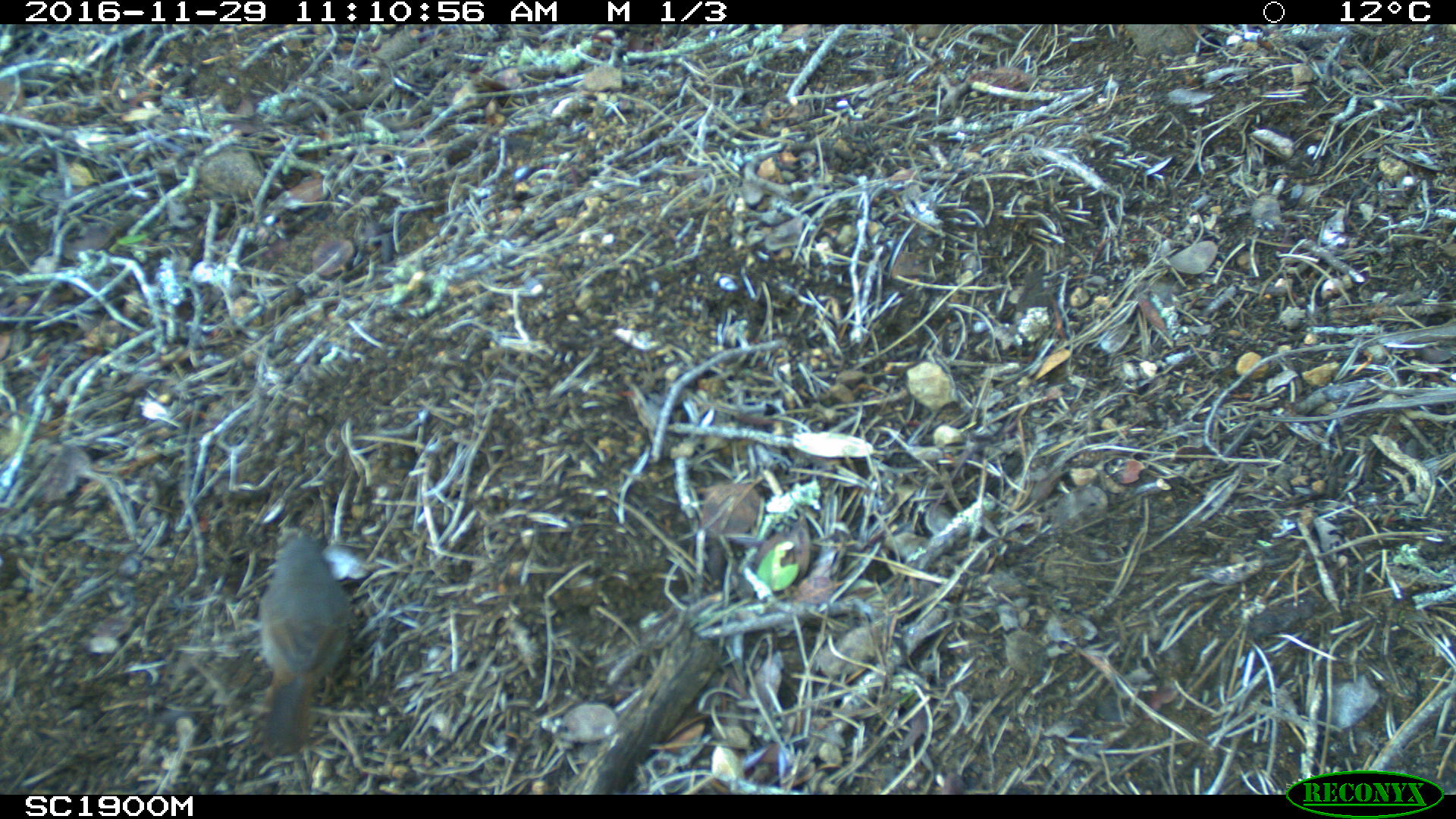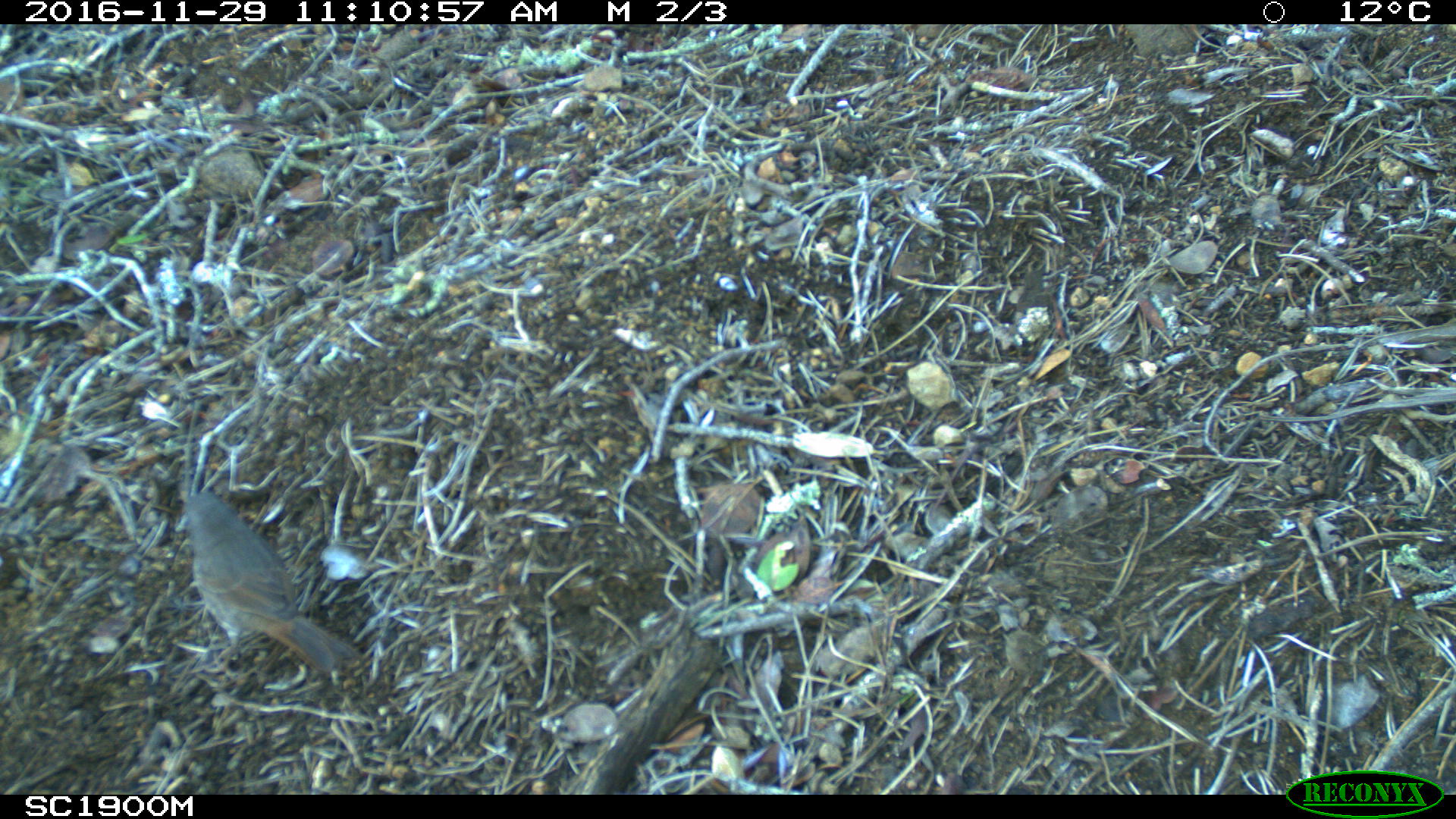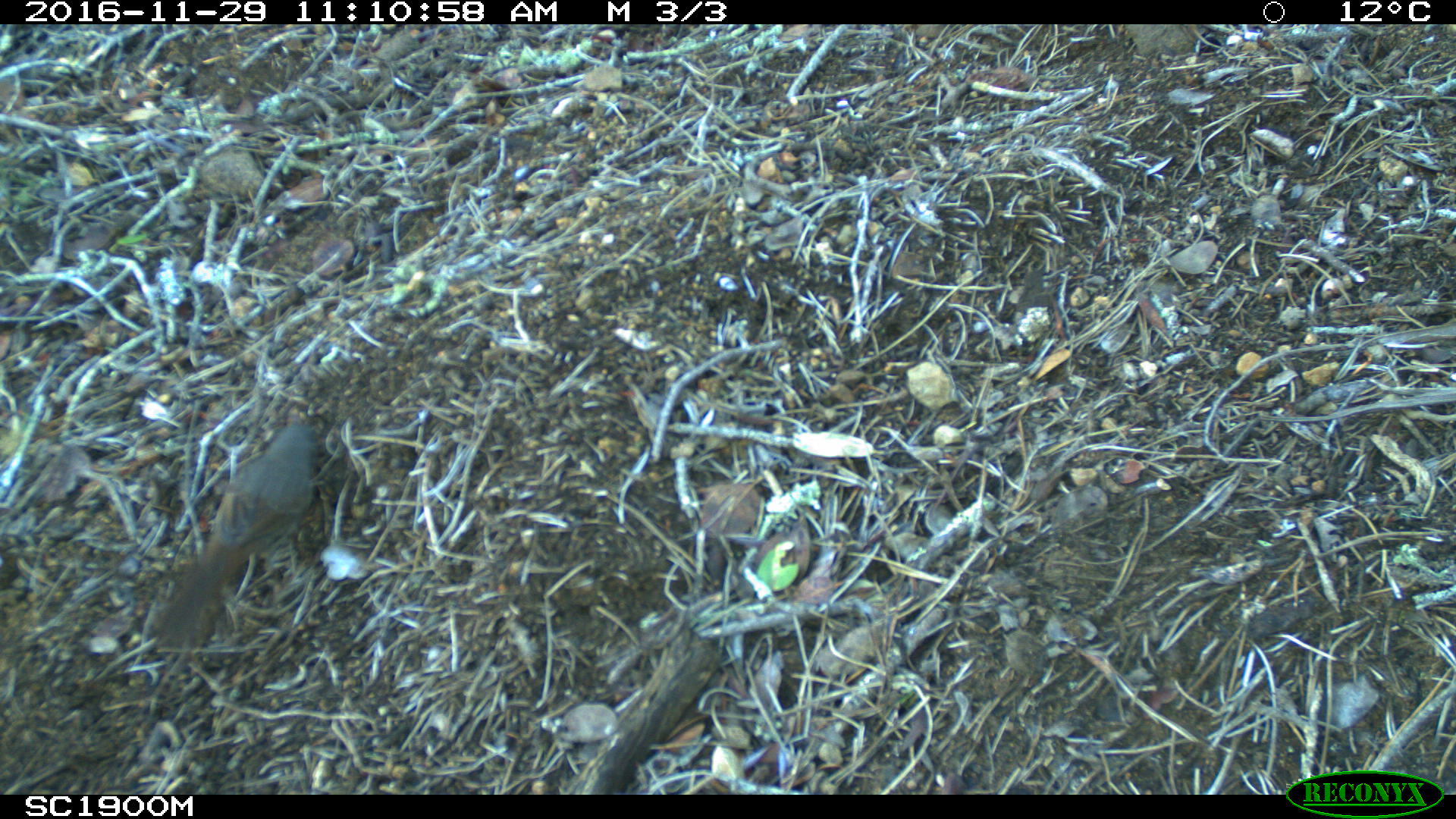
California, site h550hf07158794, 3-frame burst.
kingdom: Animalia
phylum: Chordata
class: Mammalia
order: Carnivora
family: Canidae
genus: Urocyon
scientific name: Urocyon littoralis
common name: island fox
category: fox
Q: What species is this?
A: Fox (island fox) (Urocyon littoralis).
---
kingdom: Animalia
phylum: Chordata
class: Aves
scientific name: Aves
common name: bird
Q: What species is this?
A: Bird (Aves).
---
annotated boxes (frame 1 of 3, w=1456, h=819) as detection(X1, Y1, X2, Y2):
fox: detection(258, 531, 353, 755)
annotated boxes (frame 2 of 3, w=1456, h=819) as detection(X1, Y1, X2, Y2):
bird: detection(184, 490, 354, 692)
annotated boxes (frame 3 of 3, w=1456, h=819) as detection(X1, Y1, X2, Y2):
bird: detection(144, 417, 324, 649)